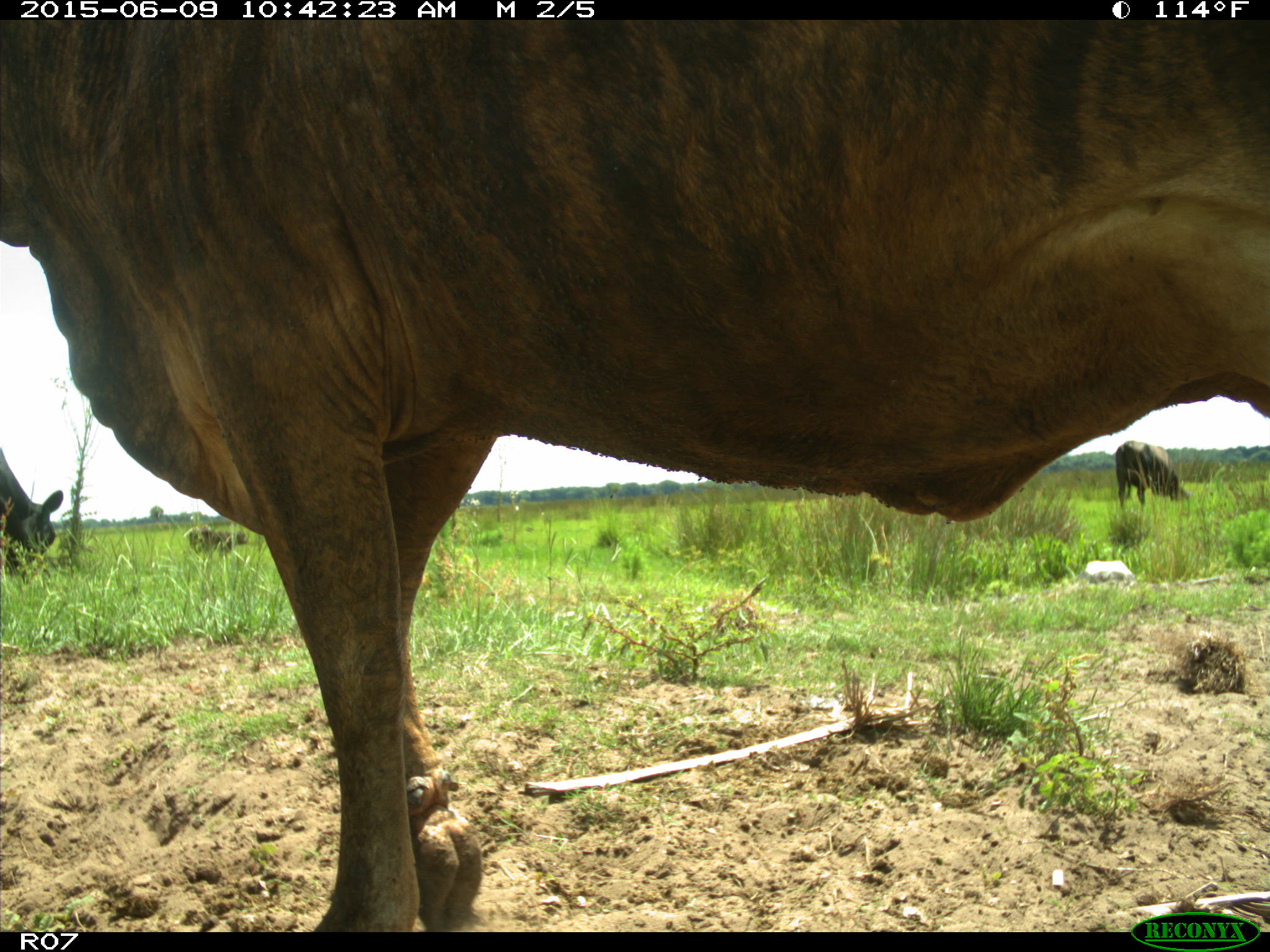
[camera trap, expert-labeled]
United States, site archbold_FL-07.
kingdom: Animalia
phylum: Chordata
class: Mammalia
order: Artiodactyla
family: Bovidae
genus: Bos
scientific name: Bos taurus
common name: domestic cow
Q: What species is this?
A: Bos taurus (domestic cow).